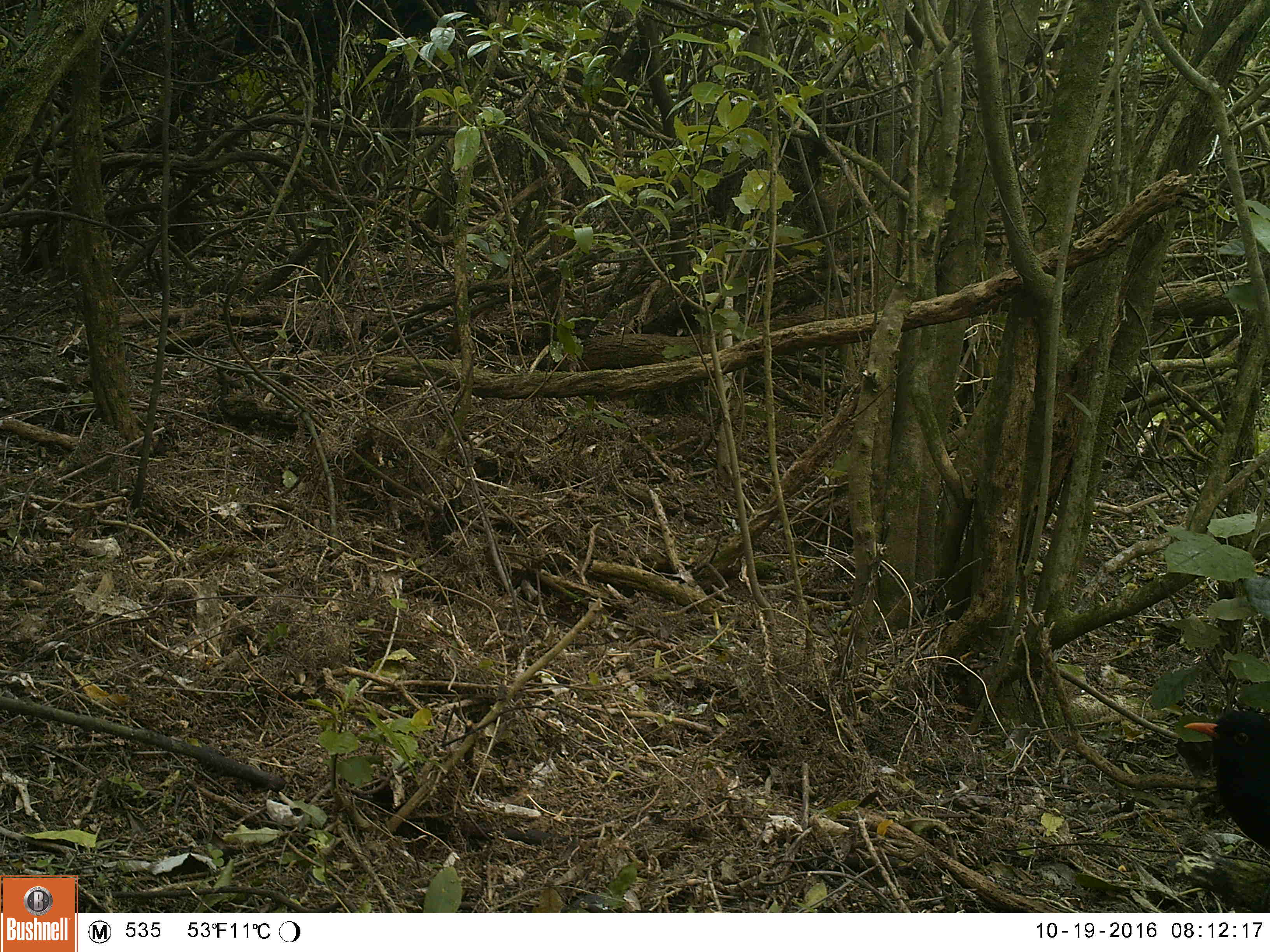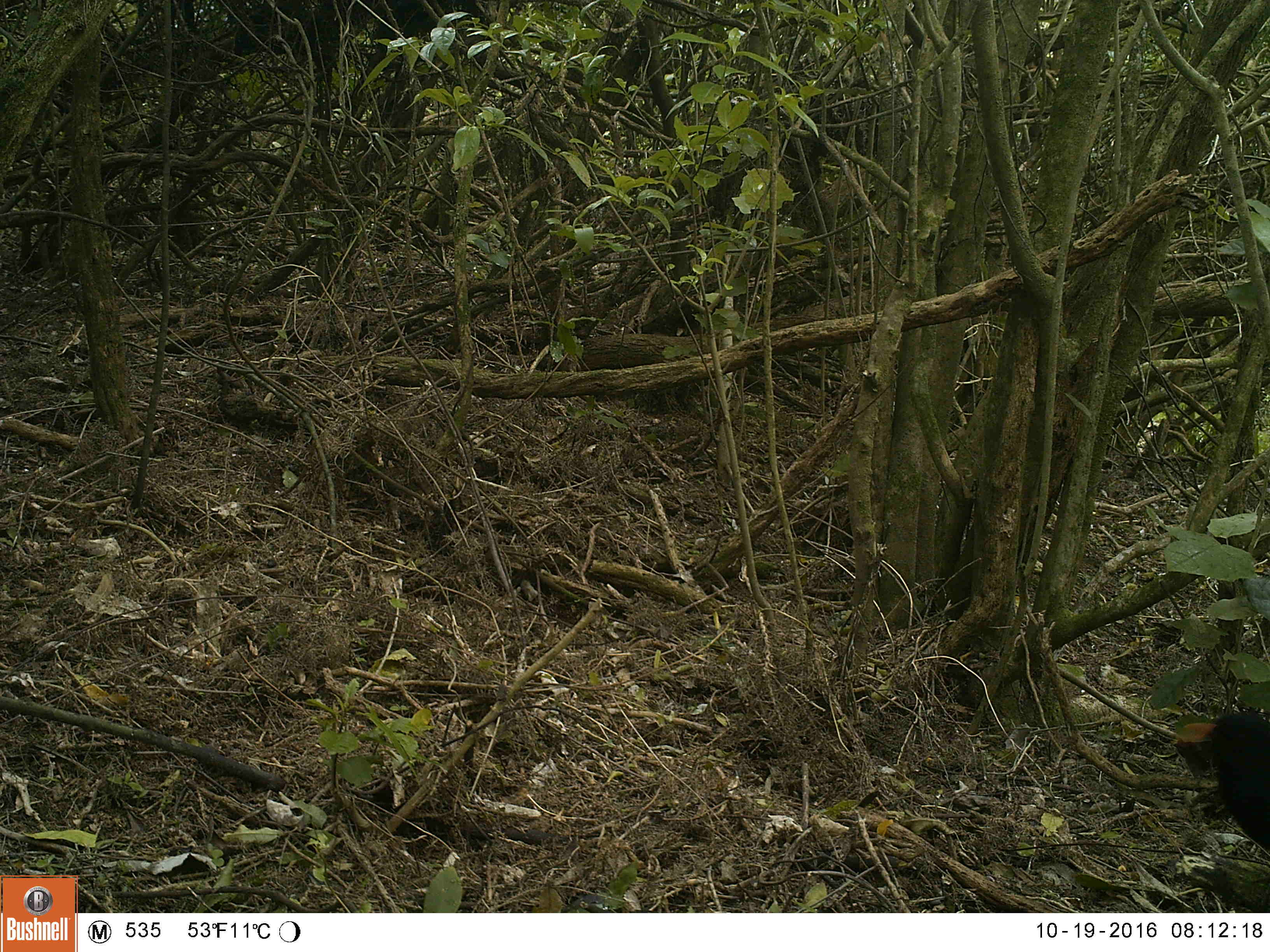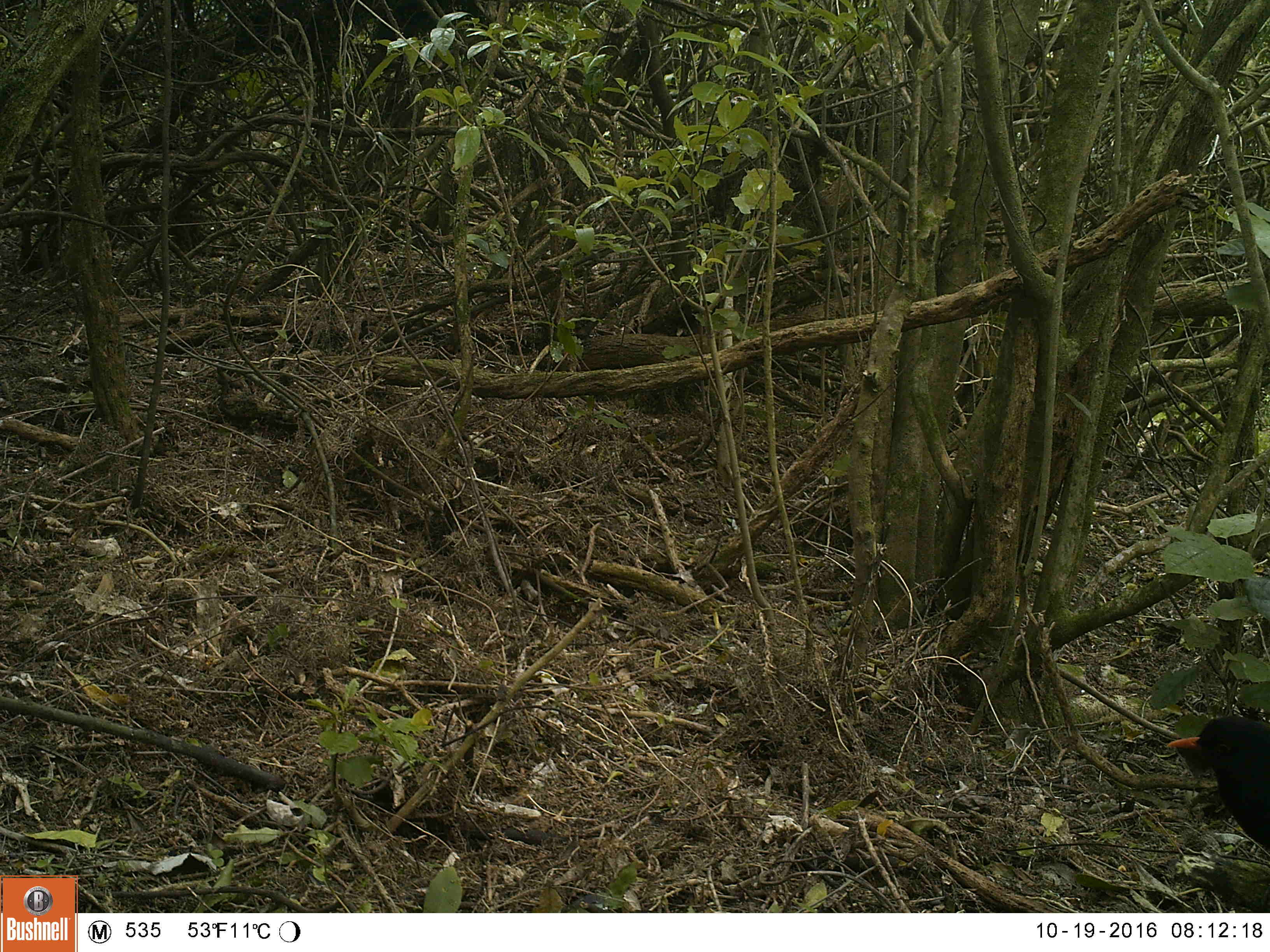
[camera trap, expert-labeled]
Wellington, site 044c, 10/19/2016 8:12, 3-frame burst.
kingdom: Animalia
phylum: Chordata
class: Aves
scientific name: Aves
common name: bird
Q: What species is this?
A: Bird (Aves).